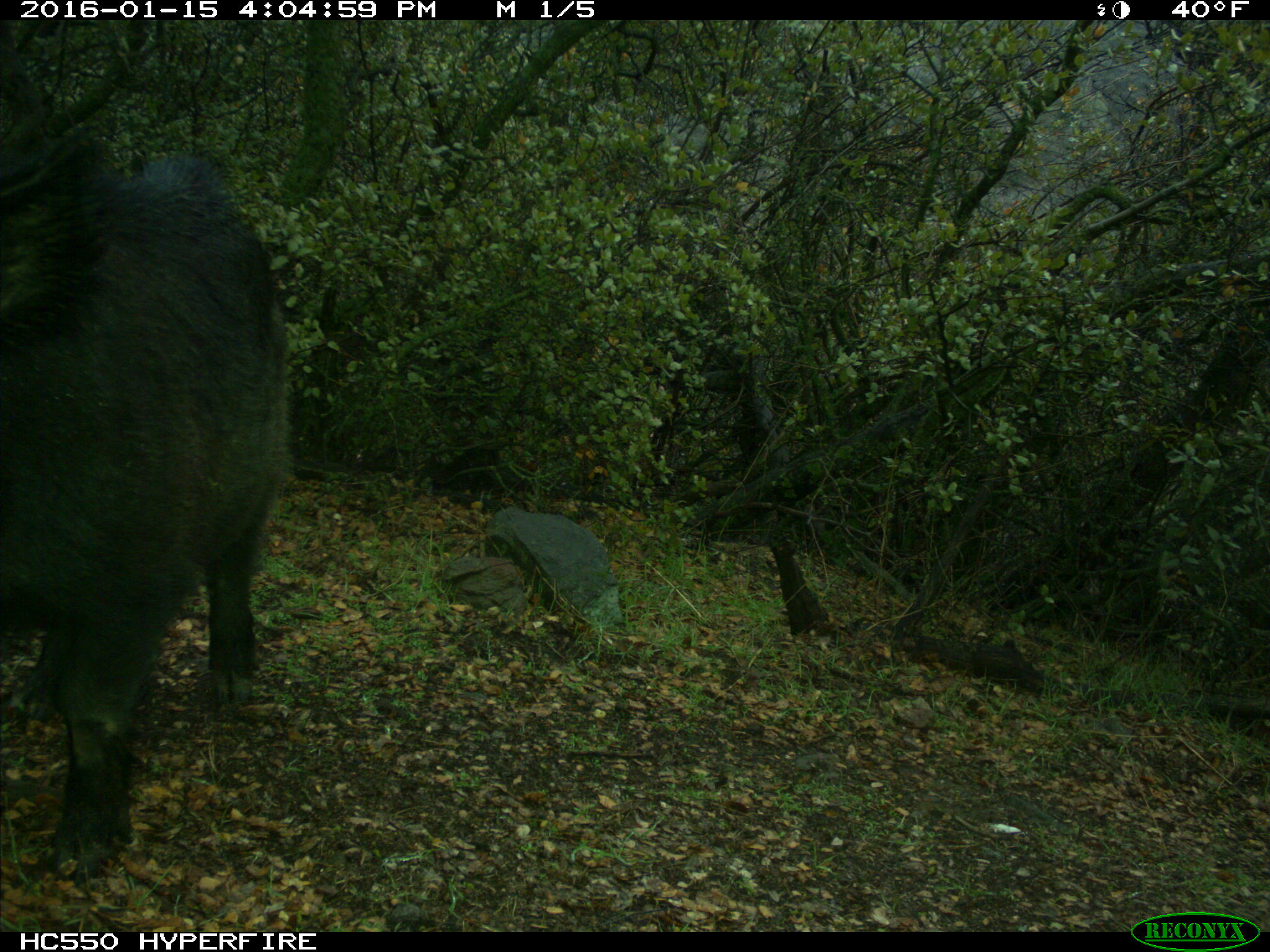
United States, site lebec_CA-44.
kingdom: Animalia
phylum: Chordata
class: Mammalia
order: Artiodactyla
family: Suidae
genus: Sus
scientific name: Sus scrofa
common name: wild boar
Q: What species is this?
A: Sus scrofa (wild boar).